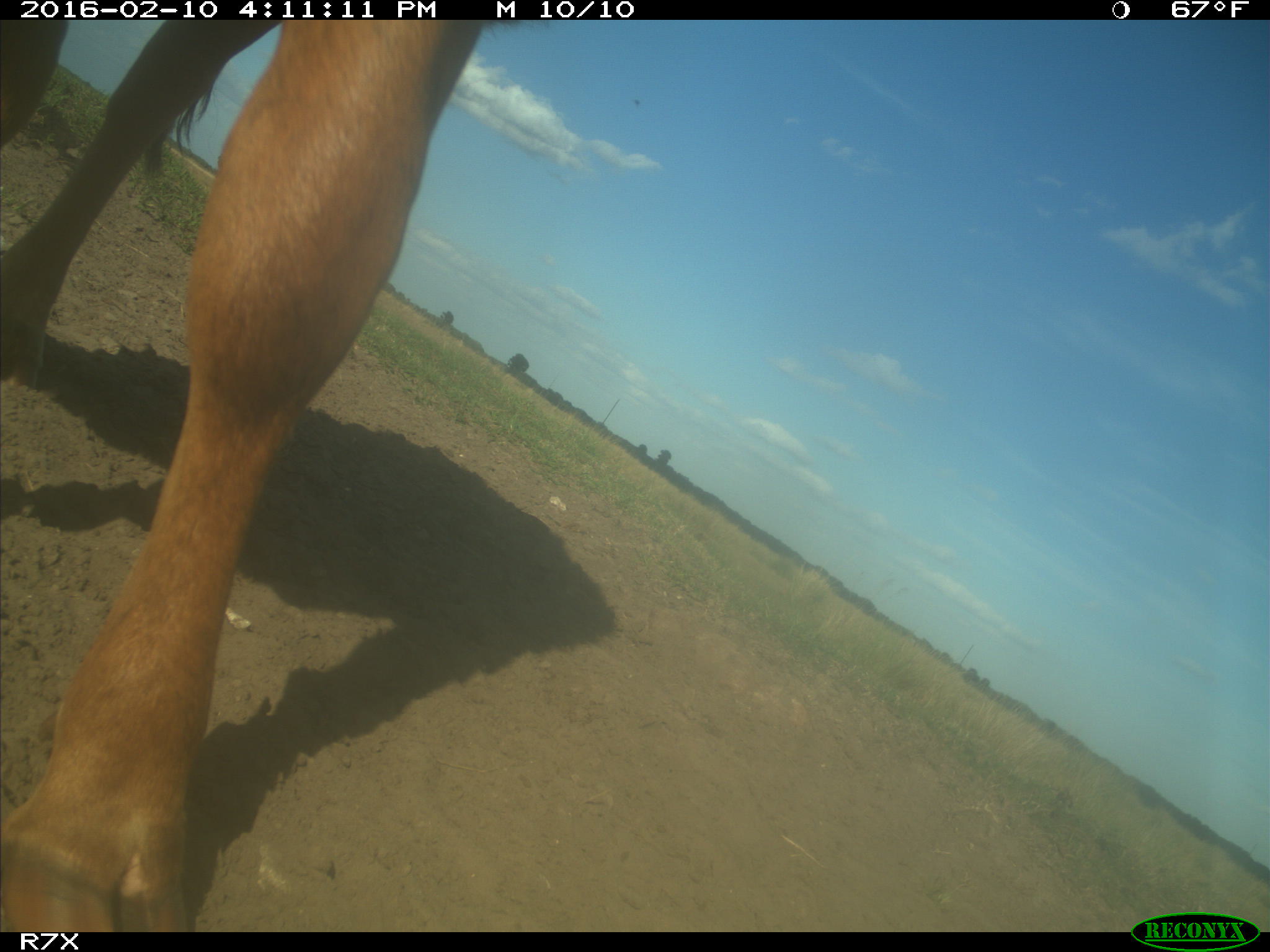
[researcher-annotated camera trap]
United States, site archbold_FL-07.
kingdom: Animalia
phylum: Chordata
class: Mammalia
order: Artiodactyla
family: Bovidae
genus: Bos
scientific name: Bos taurus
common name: domestic cow